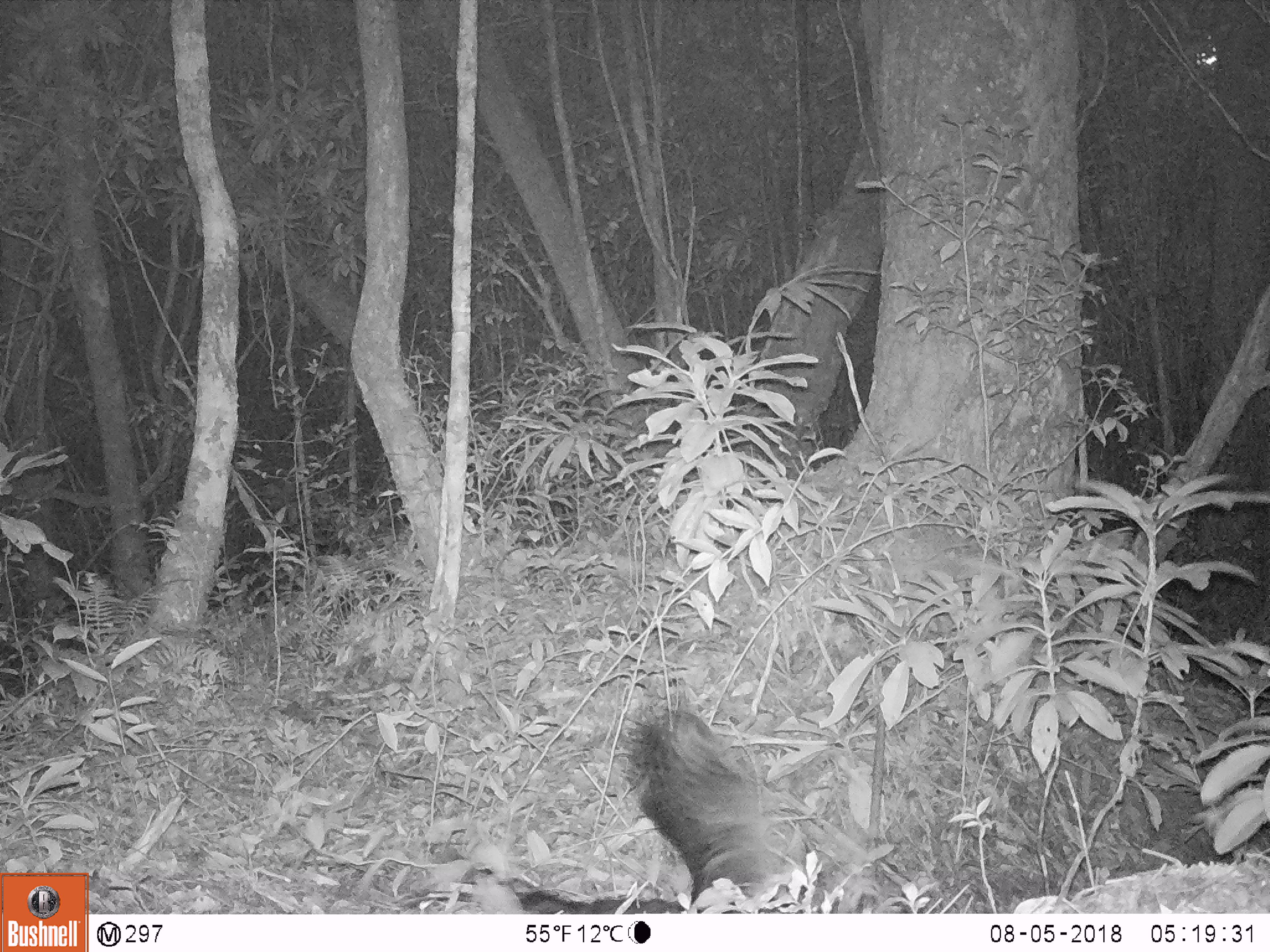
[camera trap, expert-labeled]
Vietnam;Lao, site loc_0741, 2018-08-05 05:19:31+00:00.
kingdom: Animalia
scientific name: Animalia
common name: animal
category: unidentified animal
Unidentified animal (animal) (Animalia). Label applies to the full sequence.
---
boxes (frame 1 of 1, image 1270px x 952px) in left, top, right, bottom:
unidentified animal: 498, 710, 790, 913